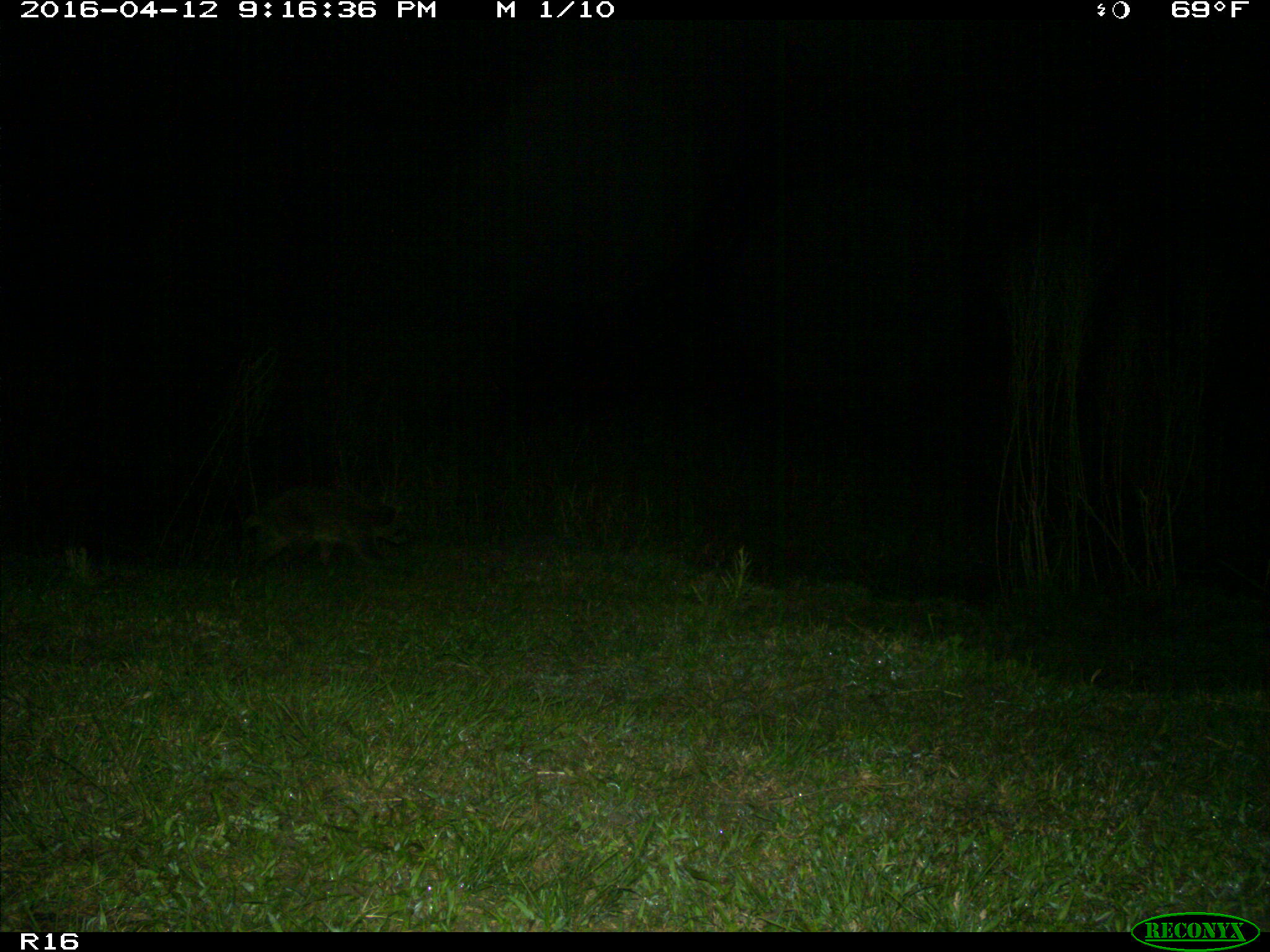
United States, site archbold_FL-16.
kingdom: Animalia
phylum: Chordata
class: Mammalia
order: Carnivora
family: Procyonidae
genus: Procyon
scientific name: Procyon lotor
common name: common raccoon